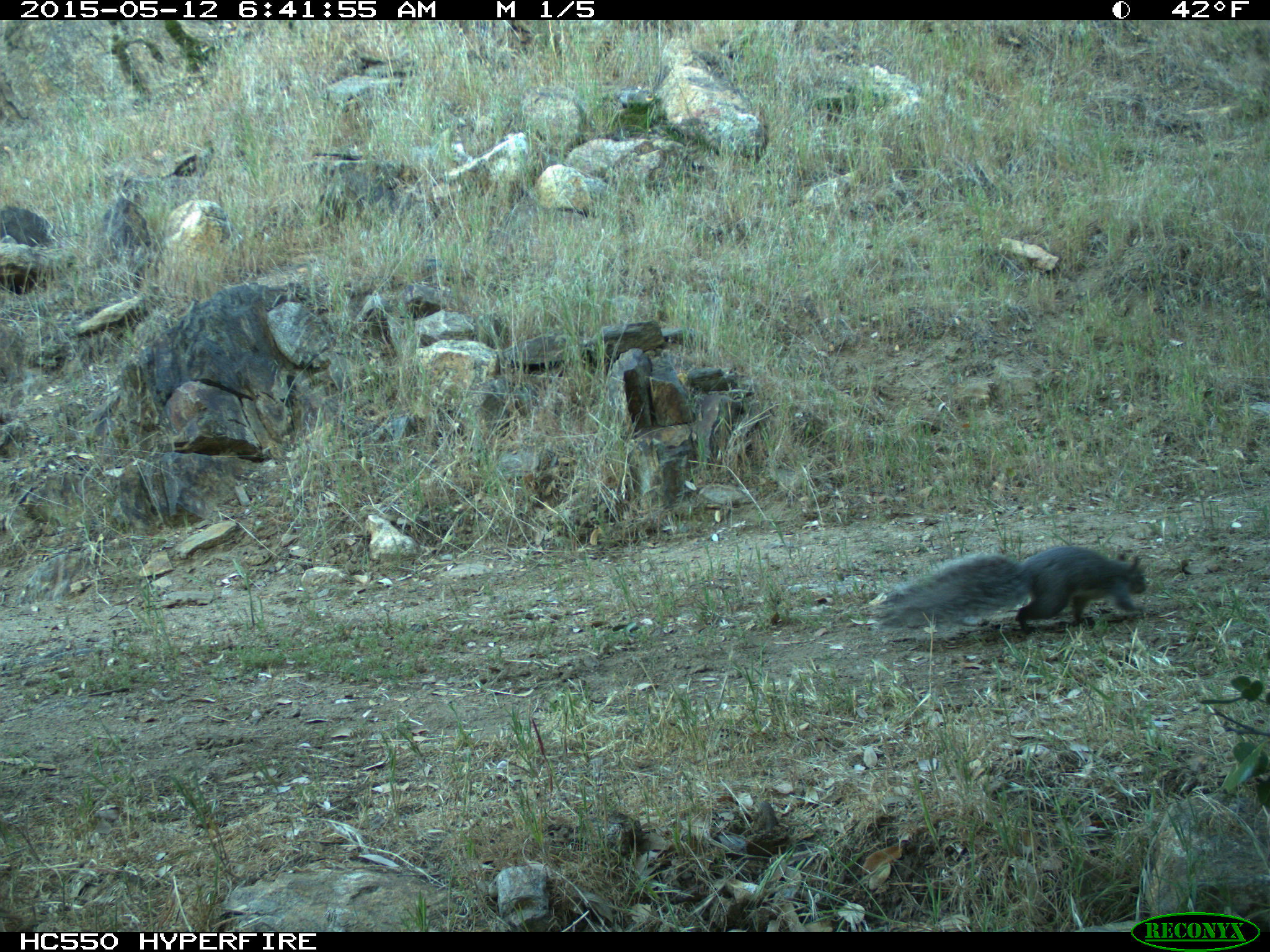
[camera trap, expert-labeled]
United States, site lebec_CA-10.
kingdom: Animalia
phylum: Chordata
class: Mammalia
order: Rodentia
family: Sciuridae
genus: Sciurus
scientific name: Sciurus carolinensis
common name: eastern gray squirrel